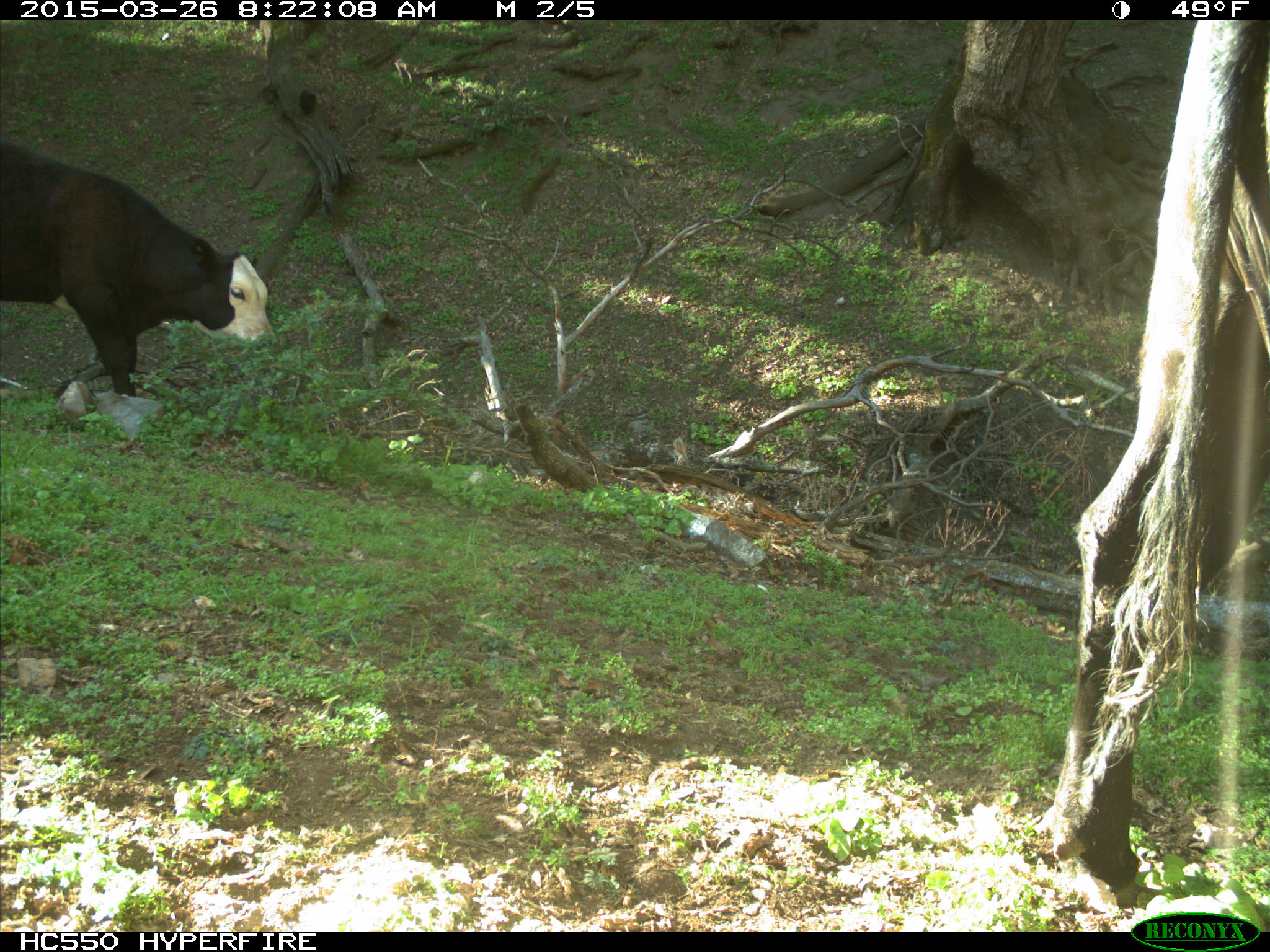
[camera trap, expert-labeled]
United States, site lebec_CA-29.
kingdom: Animalia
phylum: Chordata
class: Mammalia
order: Artiodactyla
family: Bovidae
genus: Bos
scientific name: Bos taurus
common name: domestic cow